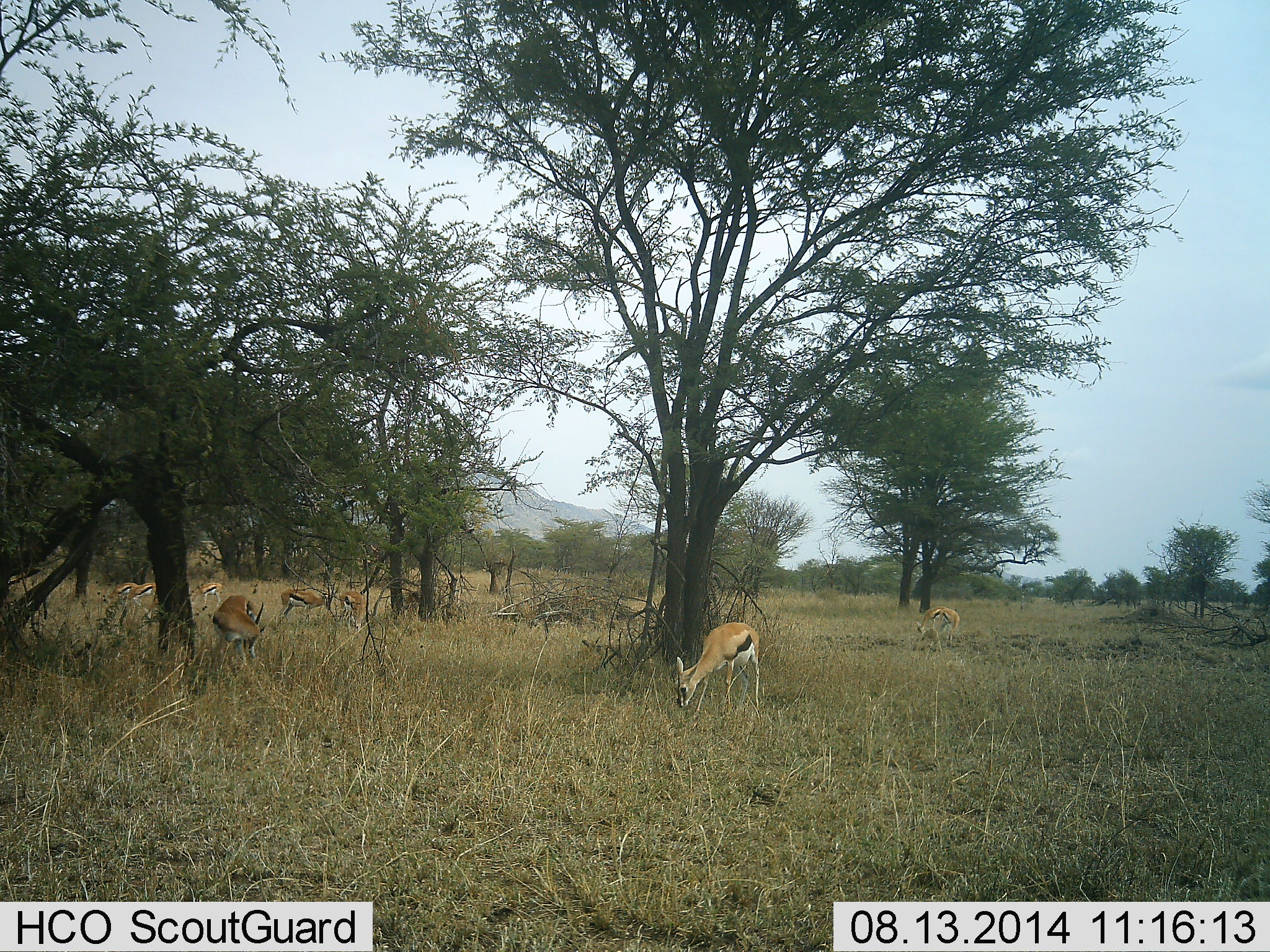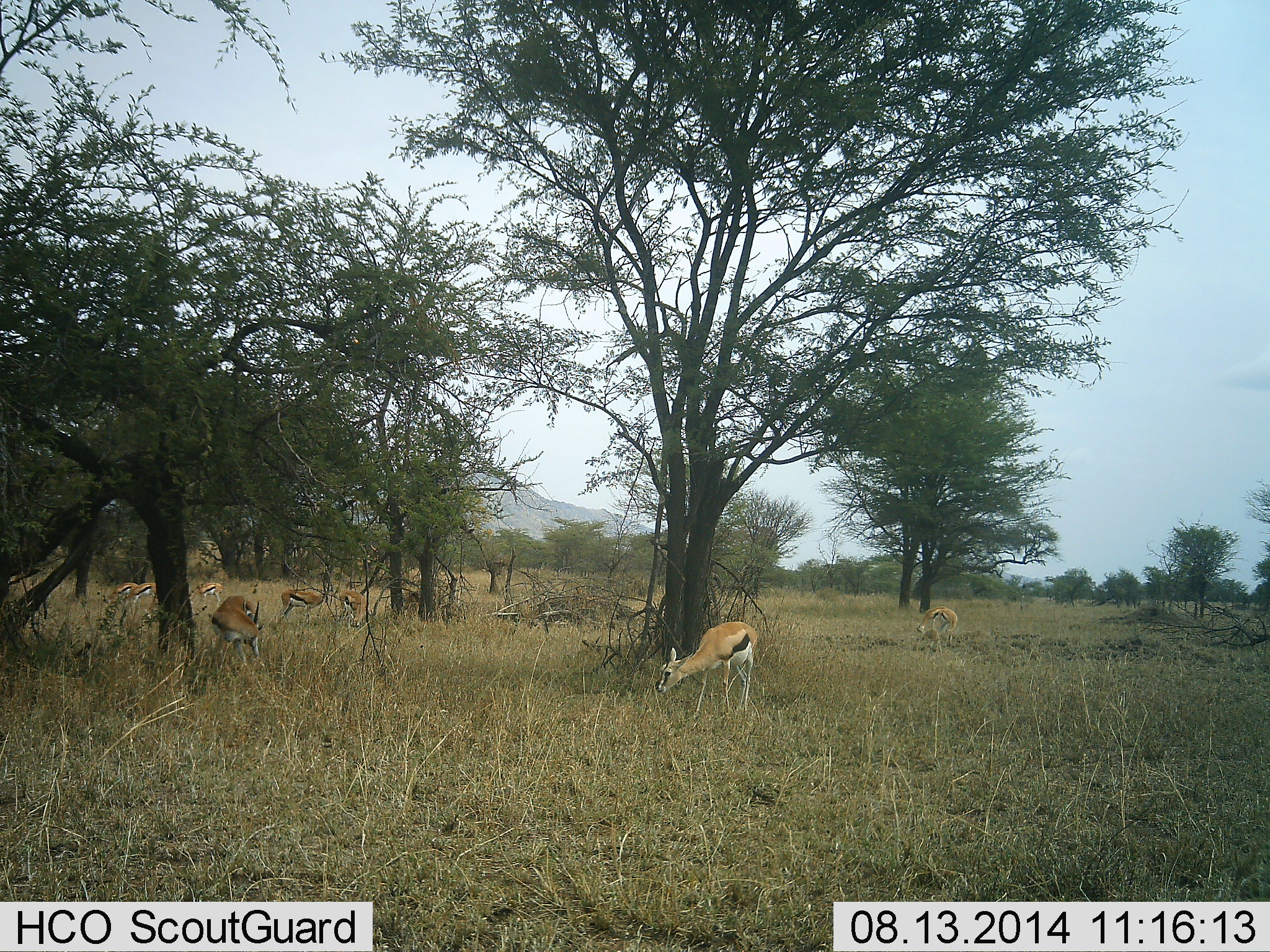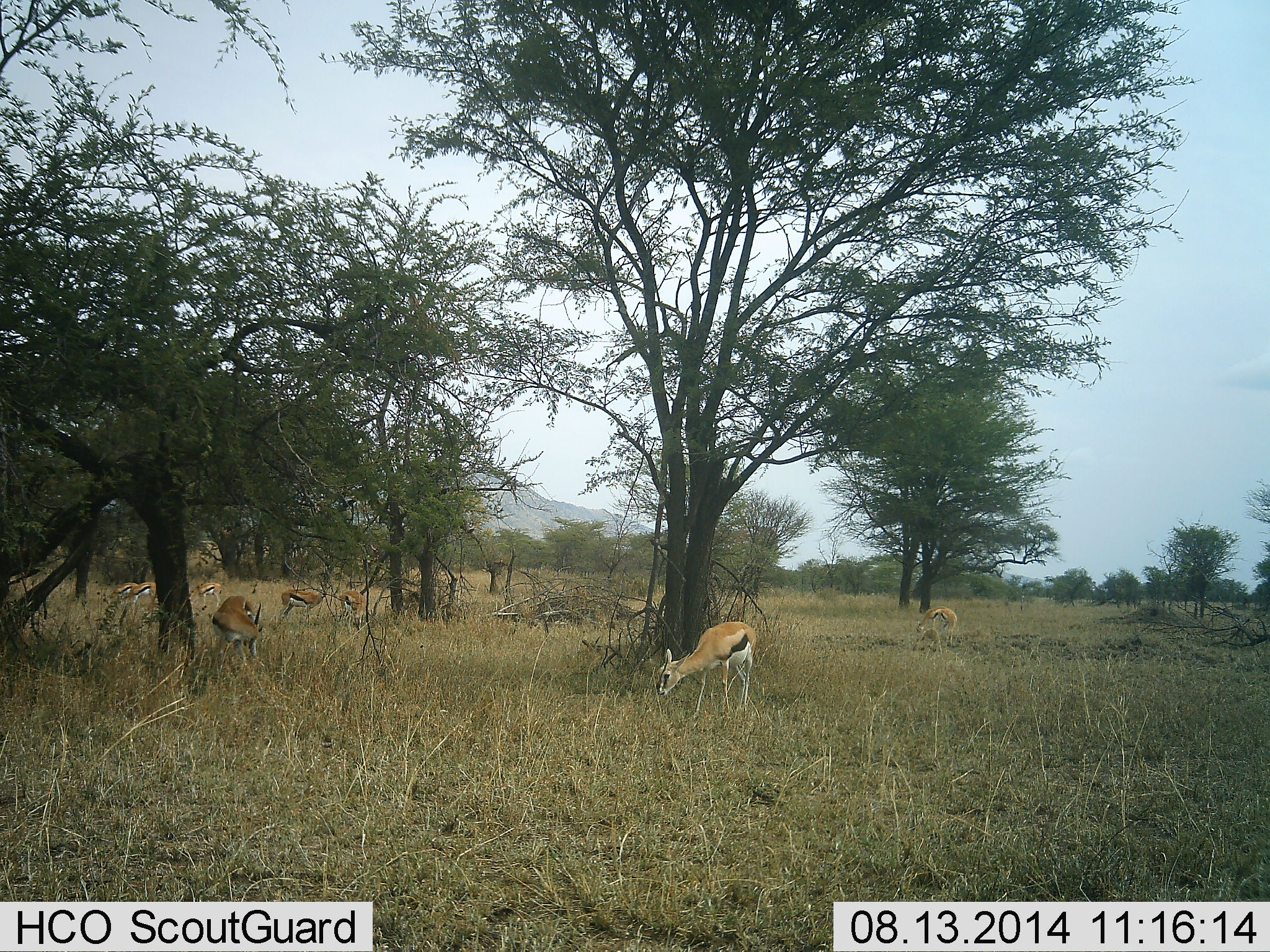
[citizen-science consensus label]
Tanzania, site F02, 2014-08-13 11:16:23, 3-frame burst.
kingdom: Animalia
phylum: Chordata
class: Mammalia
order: Artiodactyla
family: Bovidae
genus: Eudorcas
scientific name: Eudorcas thomsonii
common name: thomson's gazelle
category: gazellethomsons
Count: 8.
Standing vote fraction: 80%.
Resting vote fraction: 10%.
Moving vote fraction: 10%.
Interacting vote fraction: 10%.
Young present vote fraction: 10%.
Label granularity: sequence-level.